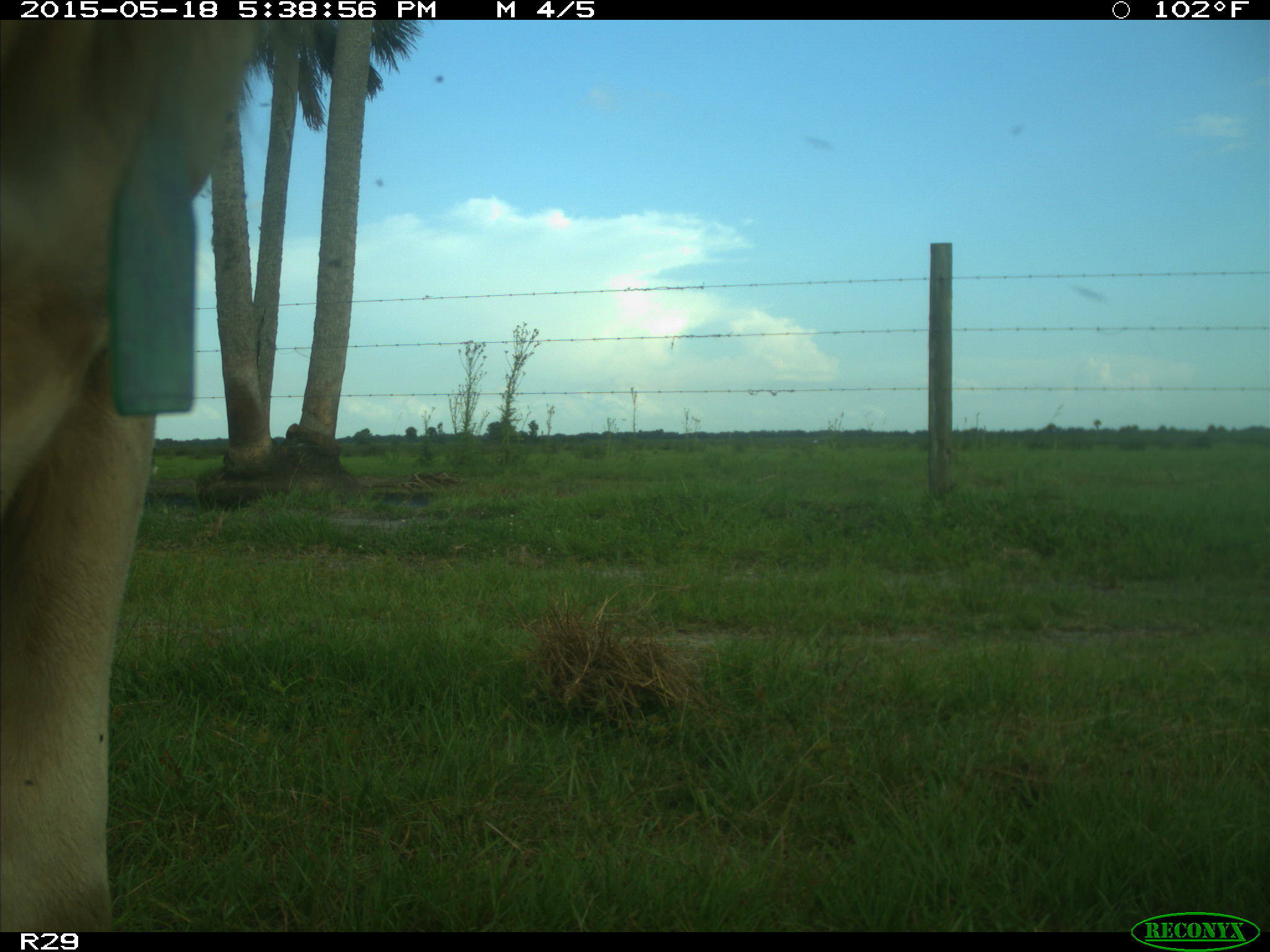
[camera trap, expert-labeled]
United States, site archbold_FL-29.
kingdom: Animalia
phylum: Chordata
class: Mammalia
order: Artiodactyla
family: Bovidae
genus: Bos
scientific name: Bos taurus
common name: domestic cow